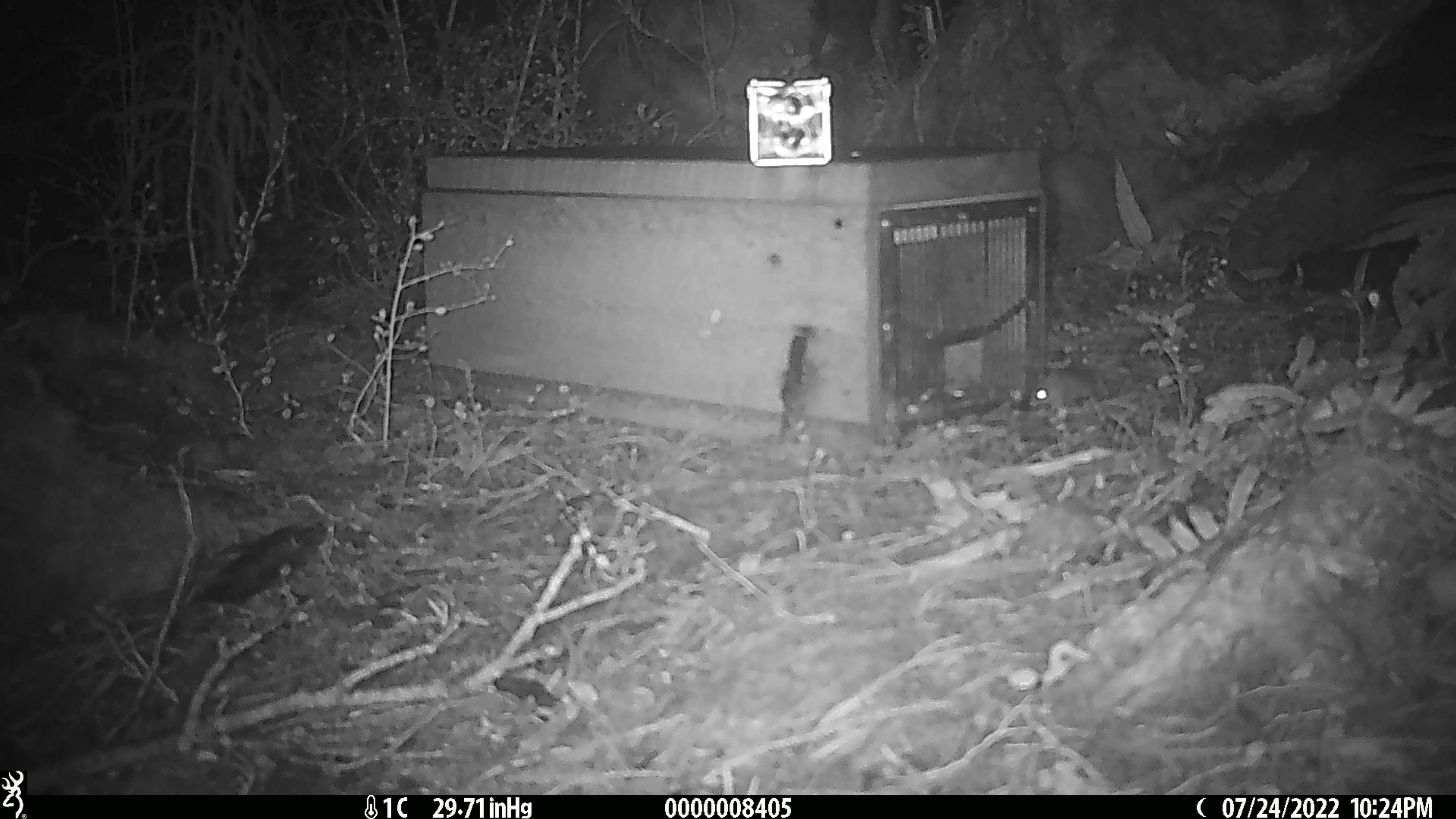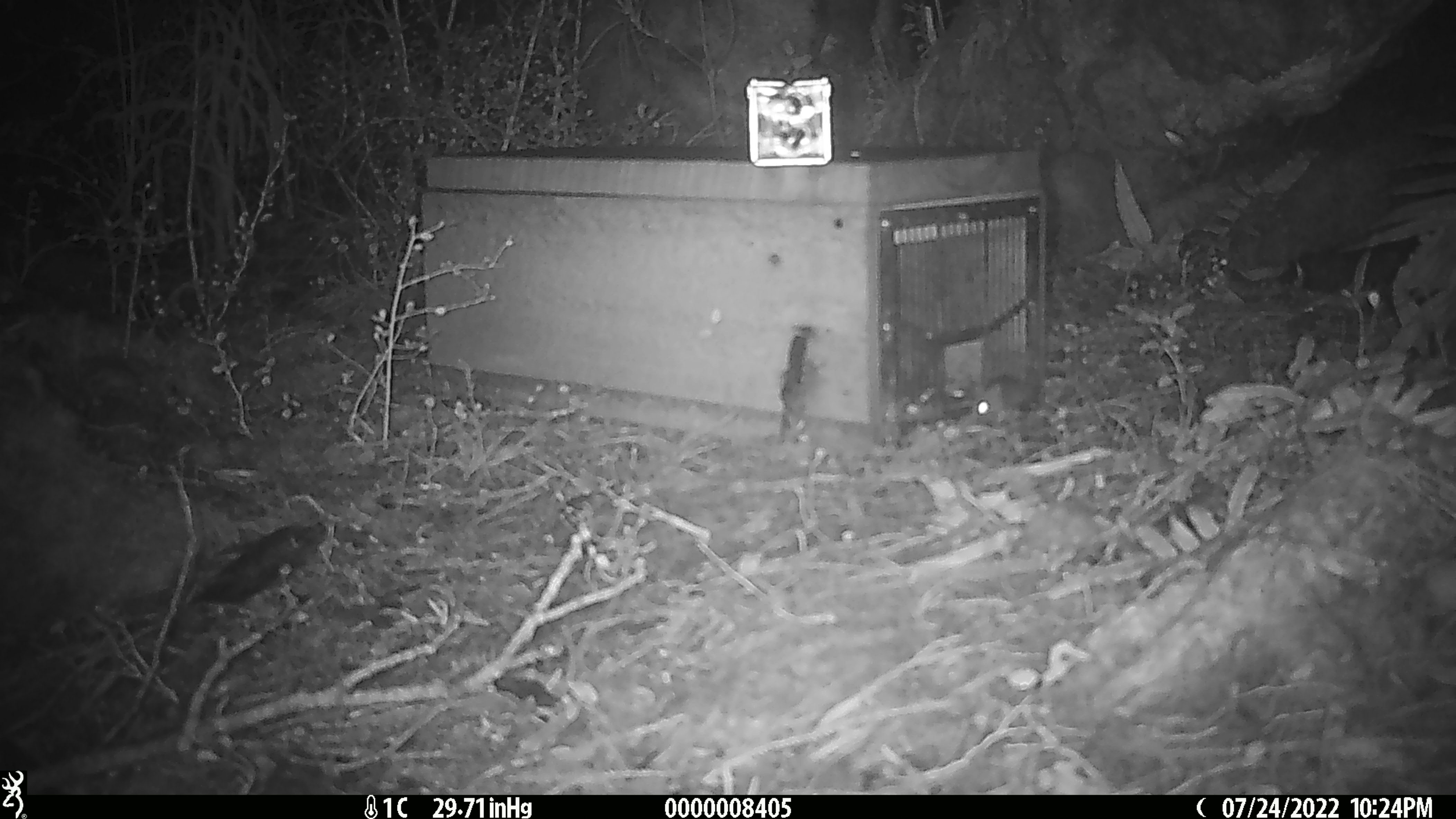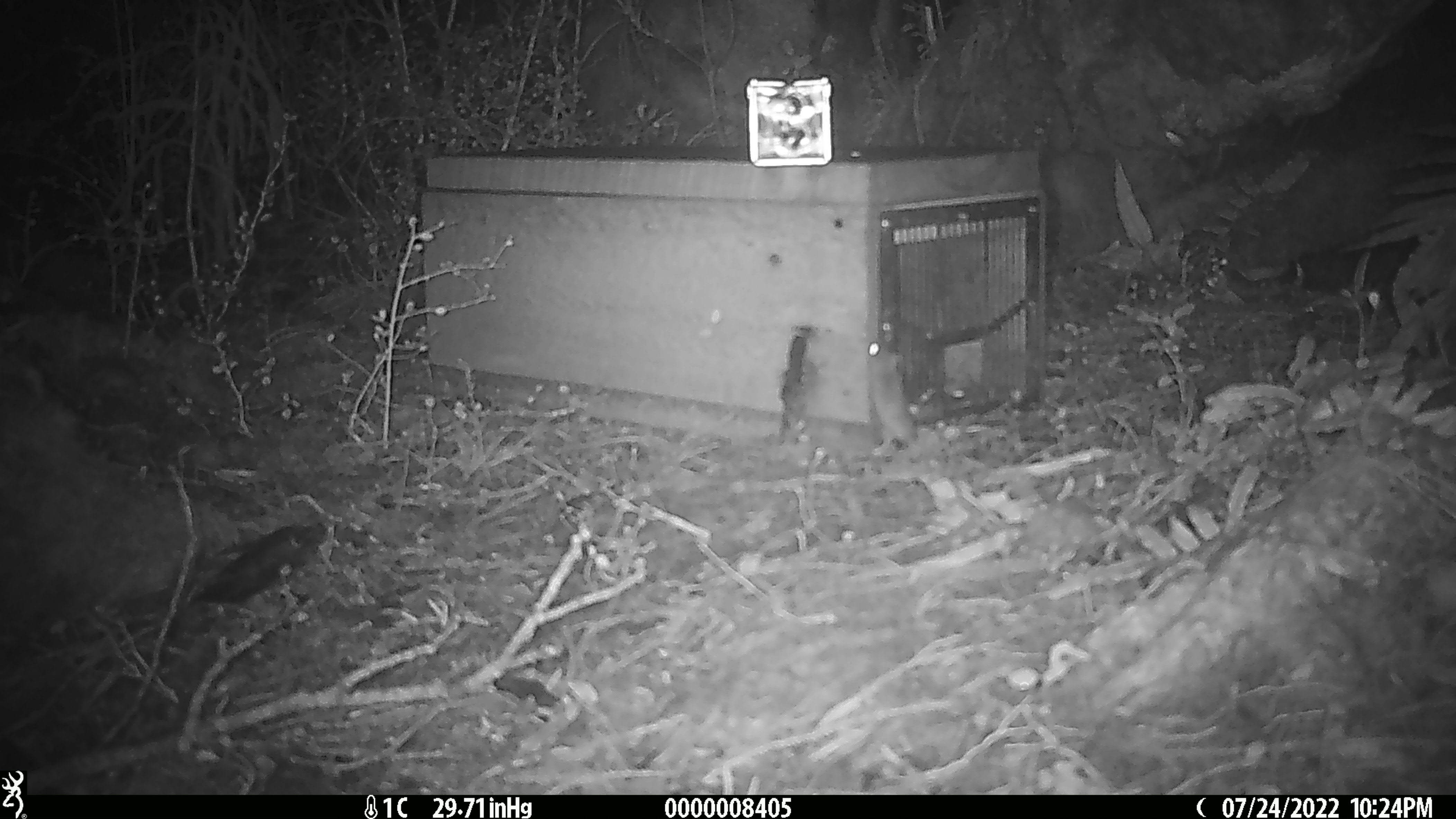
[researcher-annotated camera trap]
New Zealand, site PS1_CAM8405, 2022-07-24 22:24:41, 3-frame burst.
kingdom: Animalia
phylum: Chordata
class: Mammalia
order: Rodentia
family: Muridae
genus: Mus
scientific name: Mus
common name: mouse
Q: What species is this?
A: Mouse (Mus).